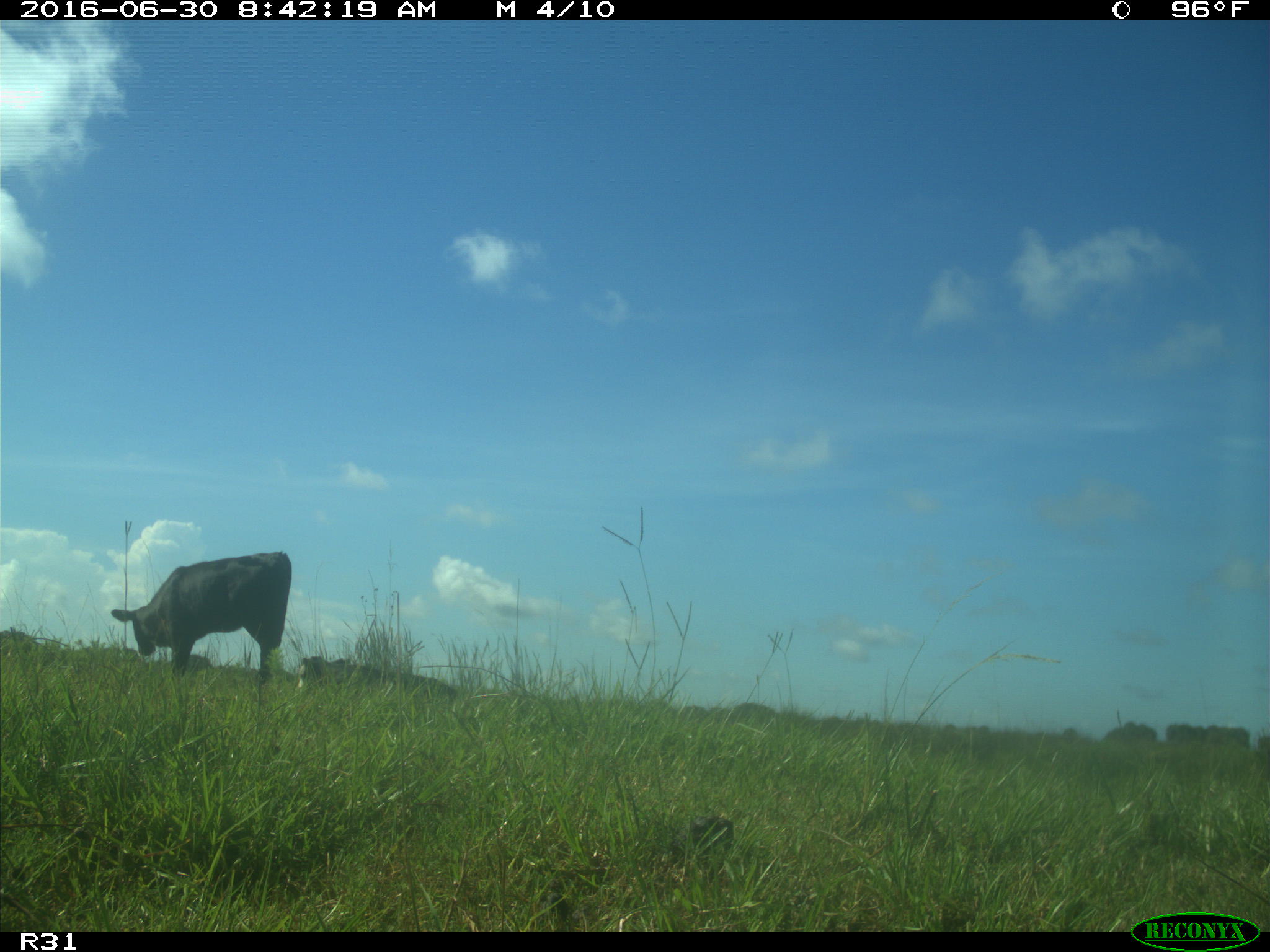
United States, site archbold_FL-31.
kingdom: Animalia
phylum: Chordata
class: Mammalia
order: Artiodactyla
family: Bovidae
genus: Bos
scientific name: Bos taurus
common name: domestic cow